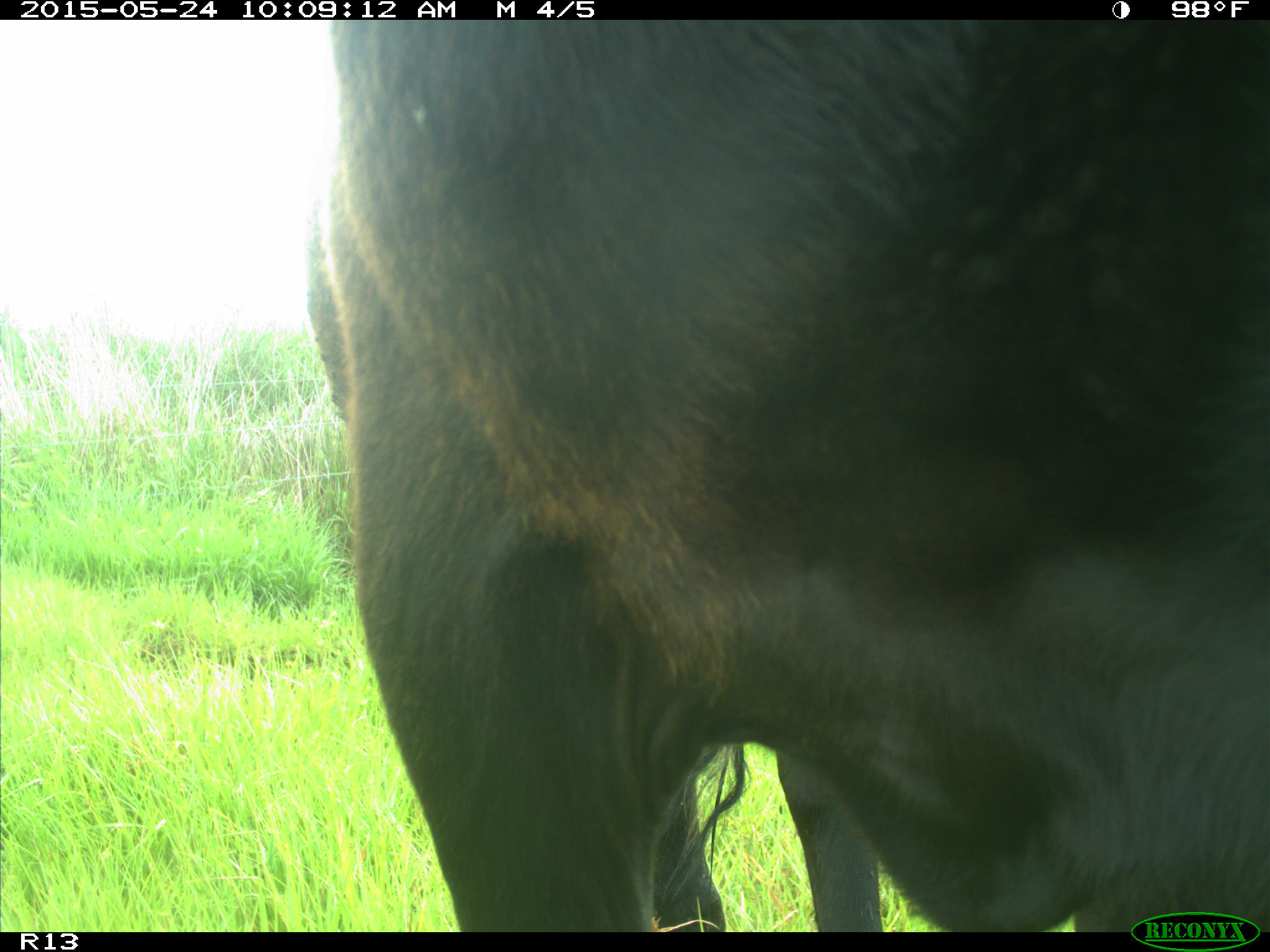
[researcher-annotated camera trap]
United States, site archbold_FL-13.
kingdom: Animalia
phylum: Chordata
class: Mammalia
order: Artiodactyla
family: Bovidae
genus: Bos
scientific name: Bos taurus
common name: domestic cow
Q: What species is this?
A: Bos taurus (domestic cow).